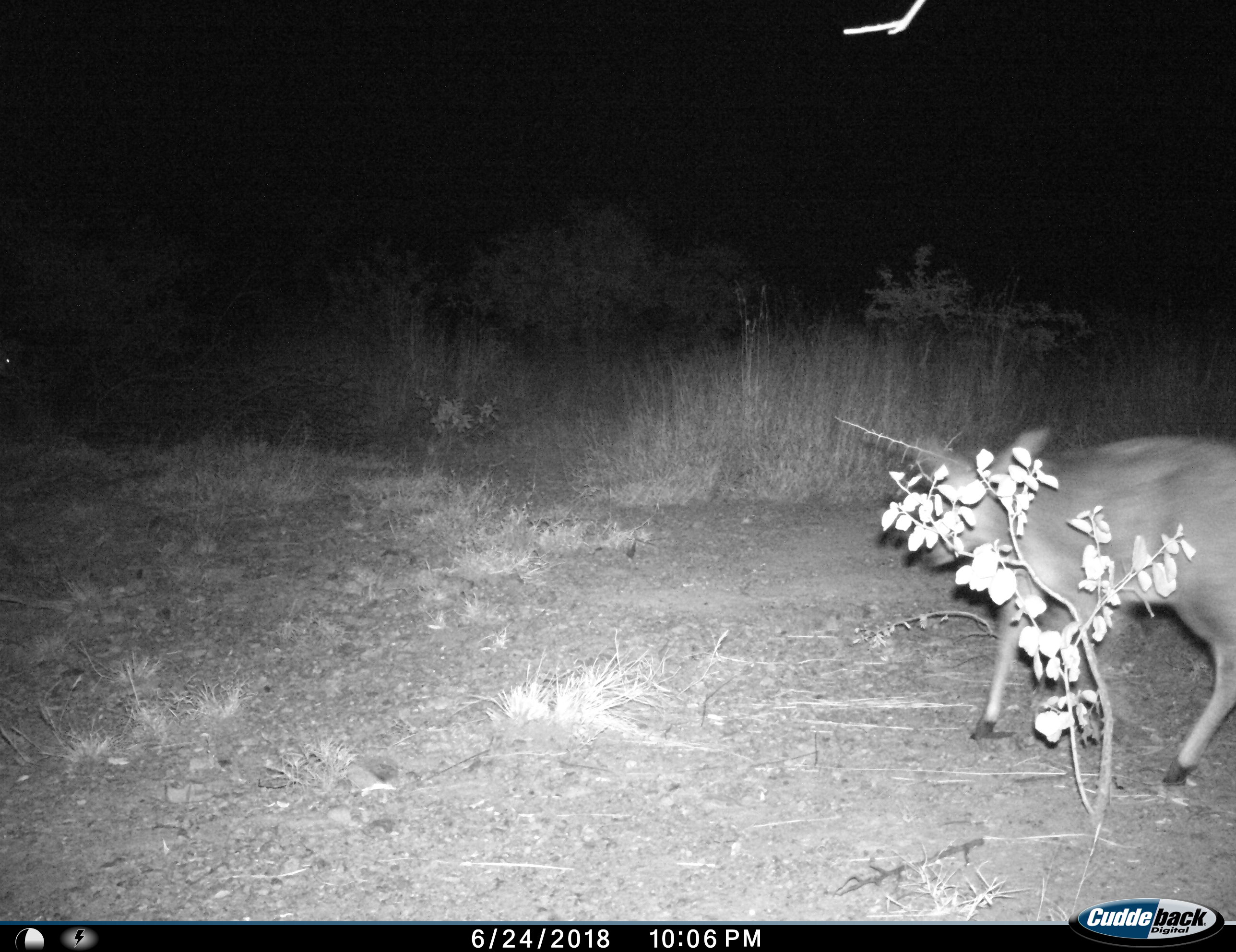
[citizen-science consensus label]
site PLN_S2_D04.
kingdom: Animalia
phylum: Chordata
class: Mammalia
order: Artiodactyla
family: Bovidae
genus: Raphicerus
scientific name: Raphicerus campestris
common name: steenbok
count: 1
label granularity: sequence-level